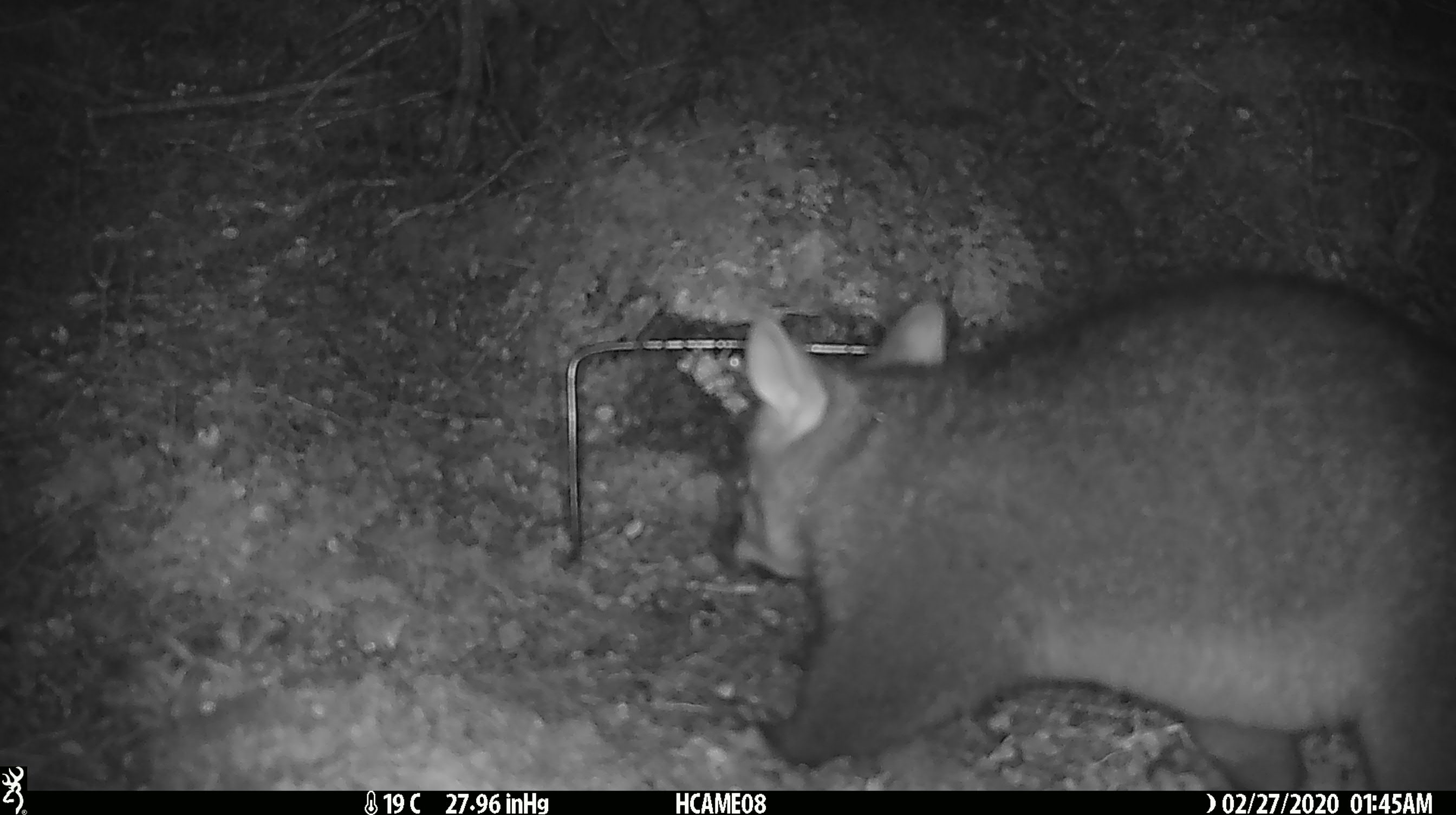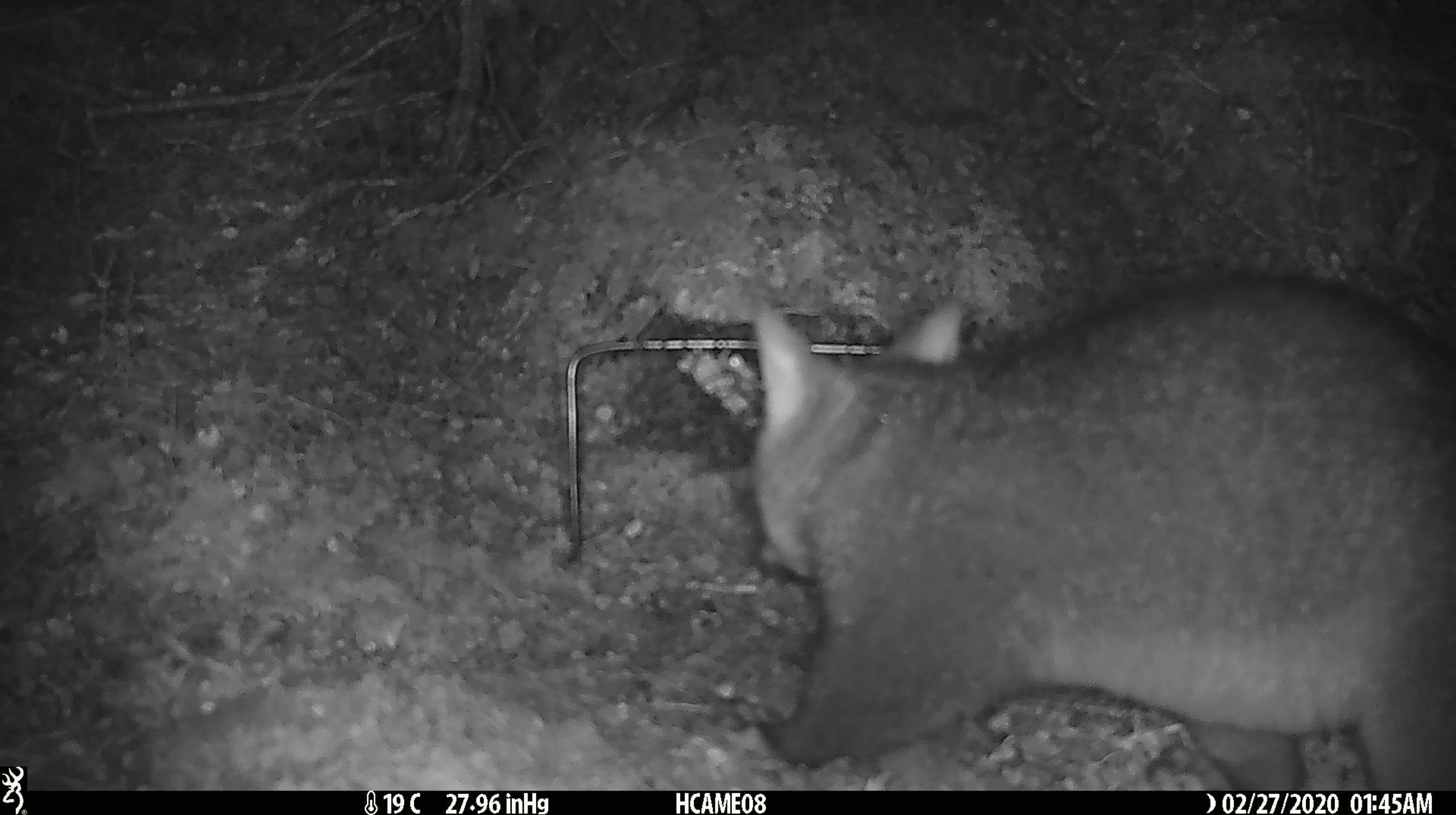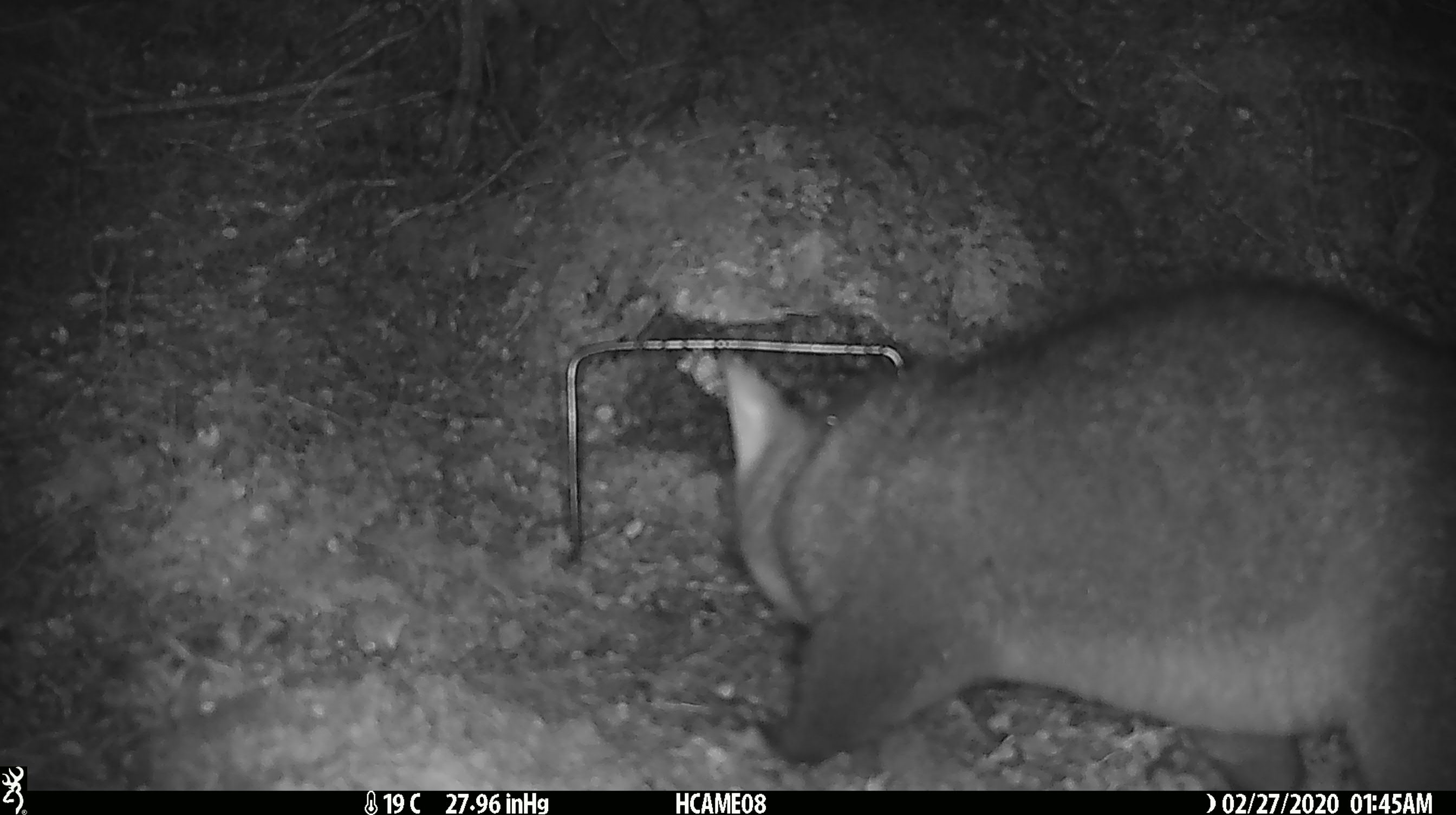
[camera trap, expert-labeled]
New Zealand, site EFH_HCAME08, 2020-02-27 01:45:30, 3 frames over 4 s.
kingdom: Animalia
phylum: Chordata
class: Mammalia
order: Diprotodontia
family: Phalangeridae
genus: Trichosurus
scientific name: Trichosurus vulpecula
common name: common brushtail possum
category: possum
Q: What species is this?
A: Possum (common brushtail possum) (Trichosurus vulpecula).